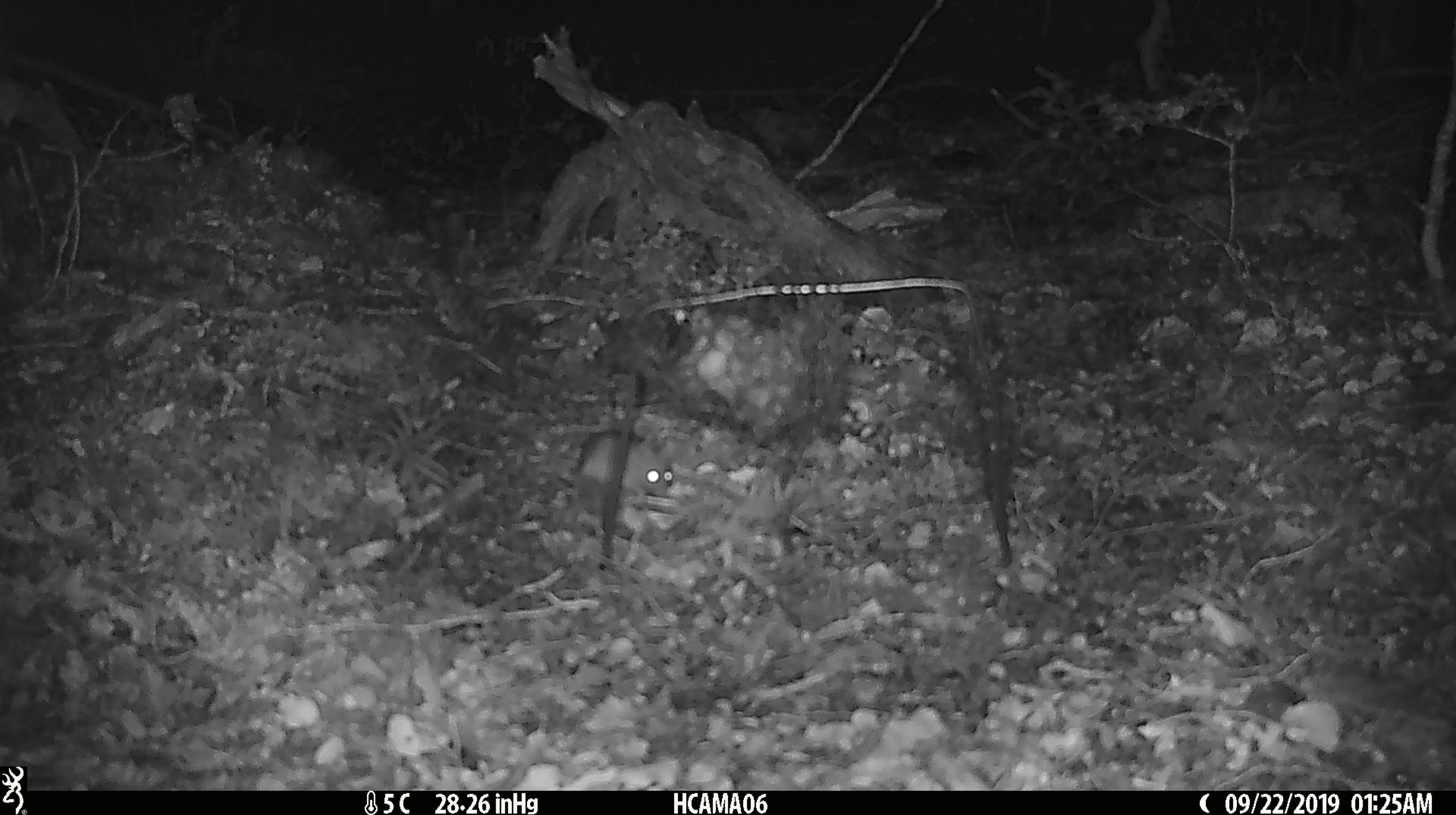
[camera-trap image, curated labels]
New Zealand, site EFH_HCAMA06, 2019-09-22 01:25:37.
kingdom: Animalia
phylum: Chordata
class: Mammalia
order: Rodentia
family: Muridae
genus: Mus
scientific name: Mus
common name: mouse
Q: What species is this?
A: Mouse (Mus).